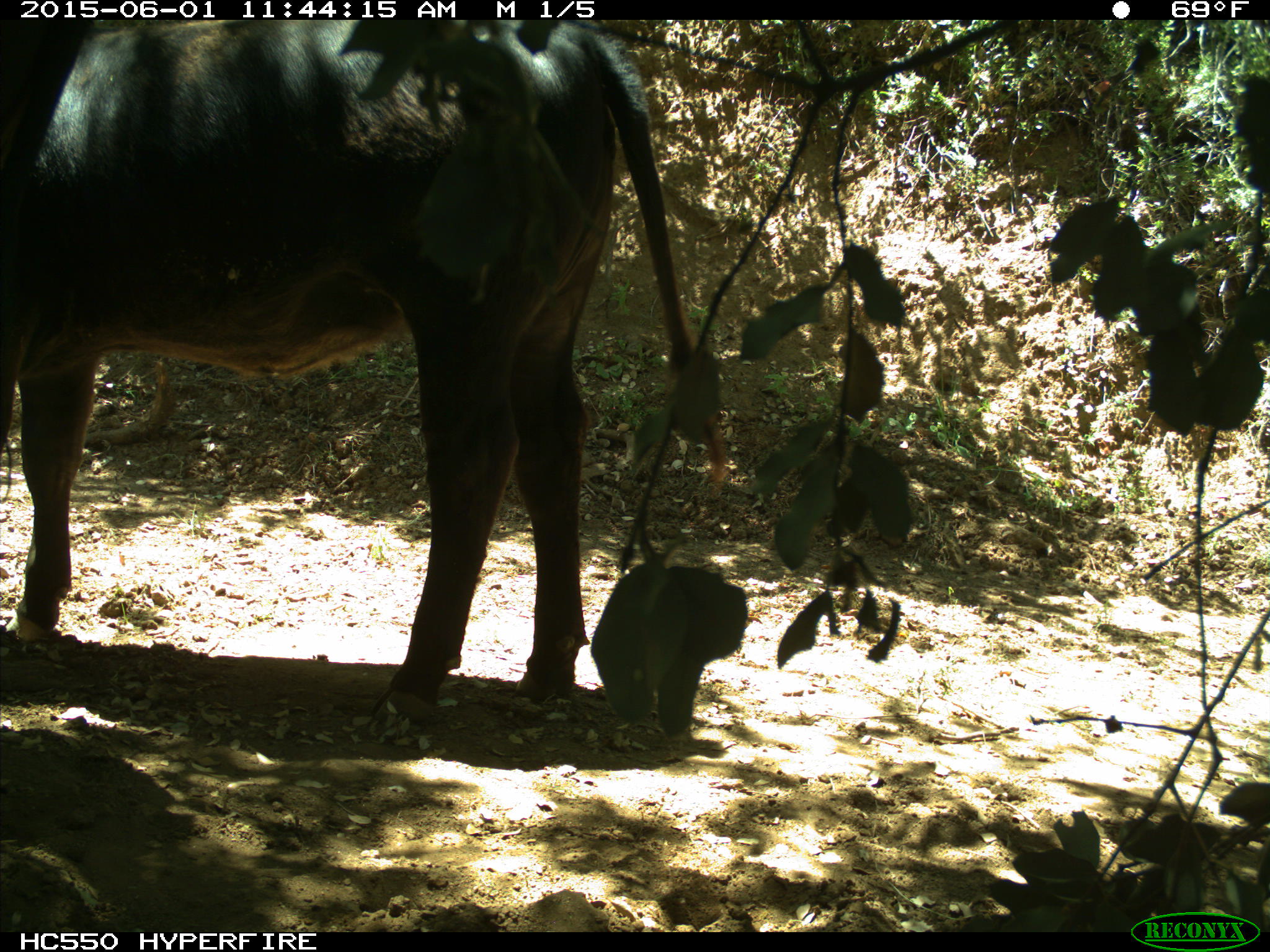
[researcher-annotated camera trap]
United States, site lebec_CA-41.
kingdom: Animalia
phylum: Chordata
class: Mammalia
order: Artiodactyla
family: Bovidae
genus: Bos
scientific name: Bos taurus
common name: domestic cow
Bos taurus (domestic cow).